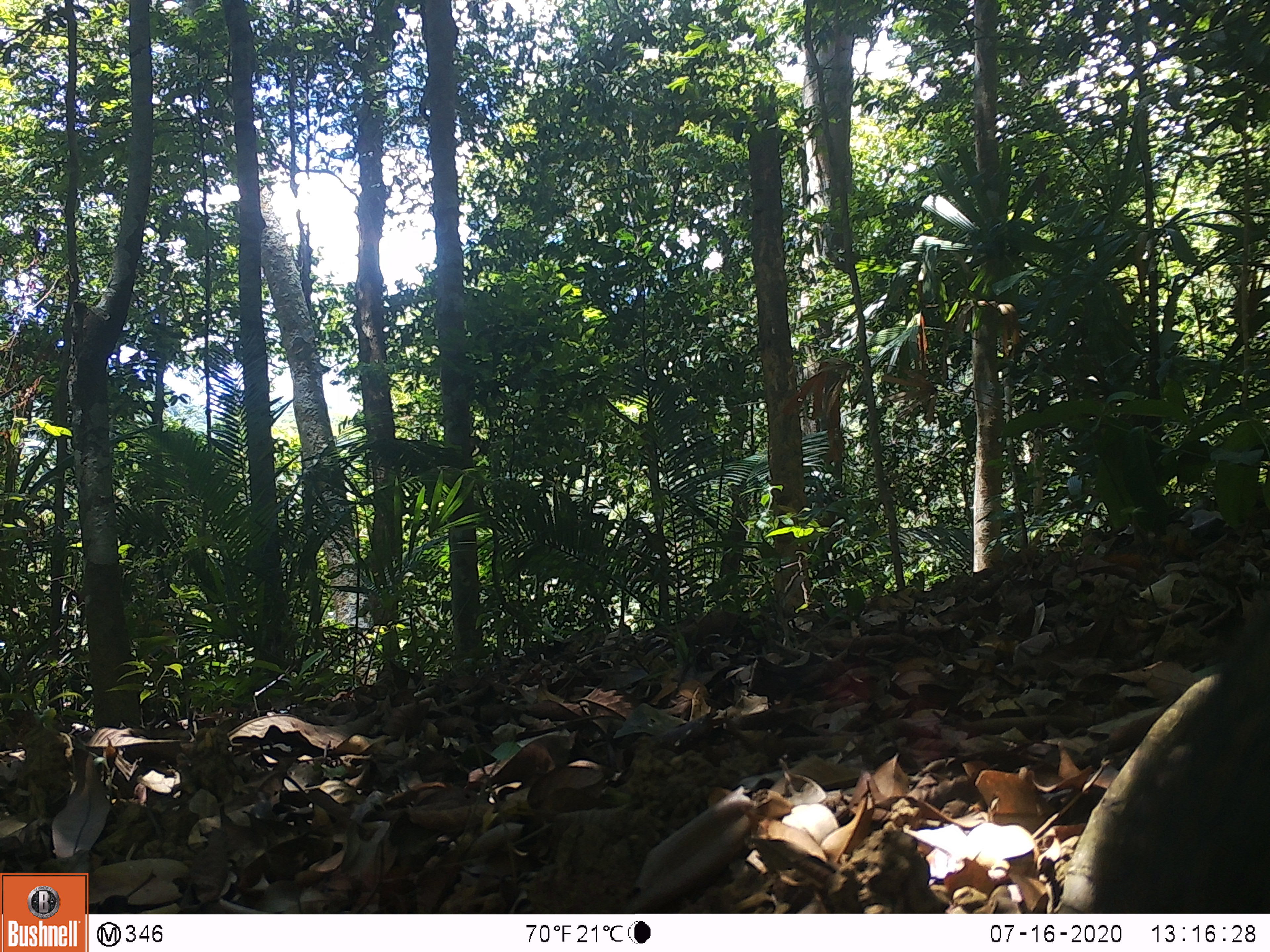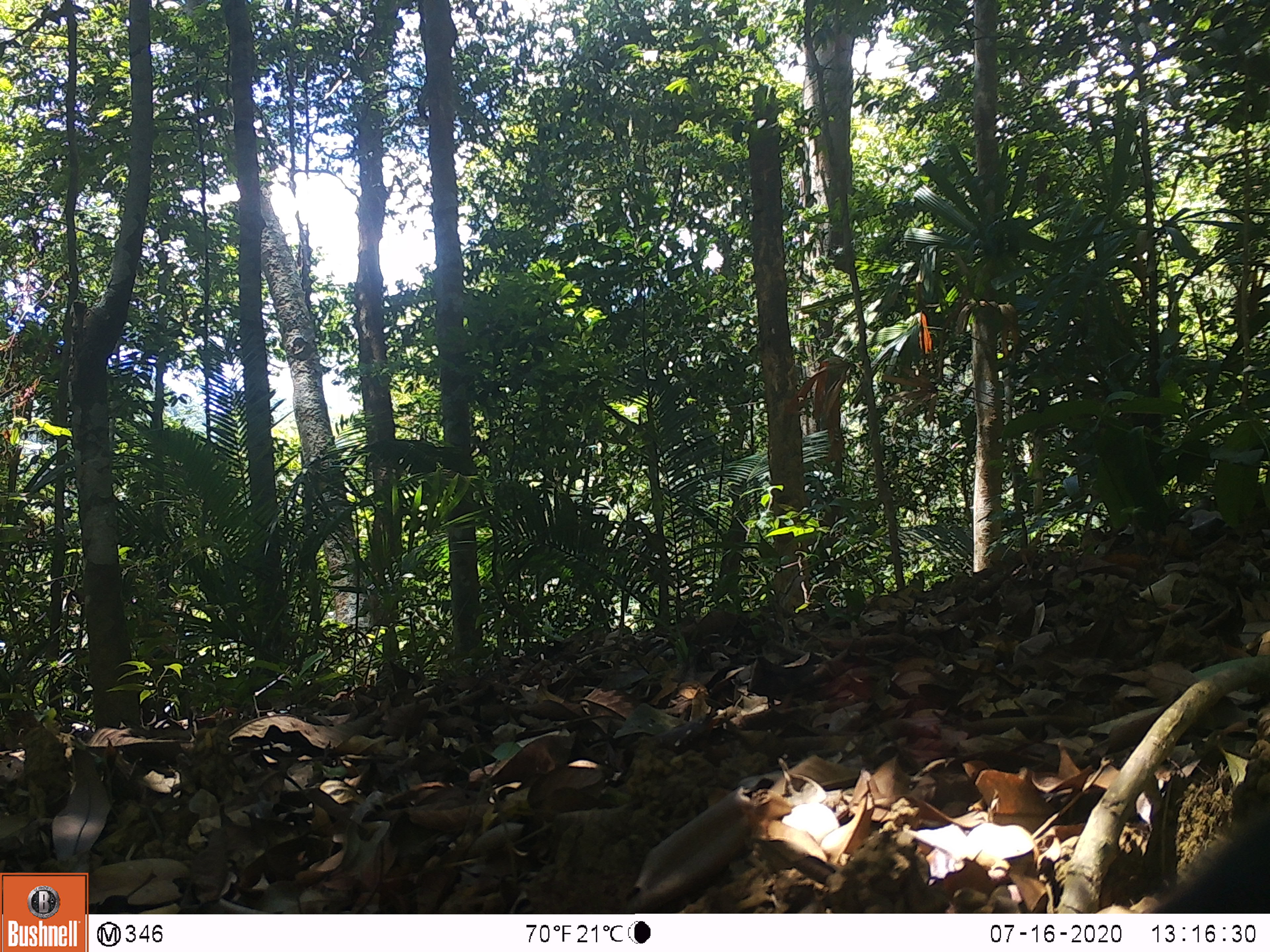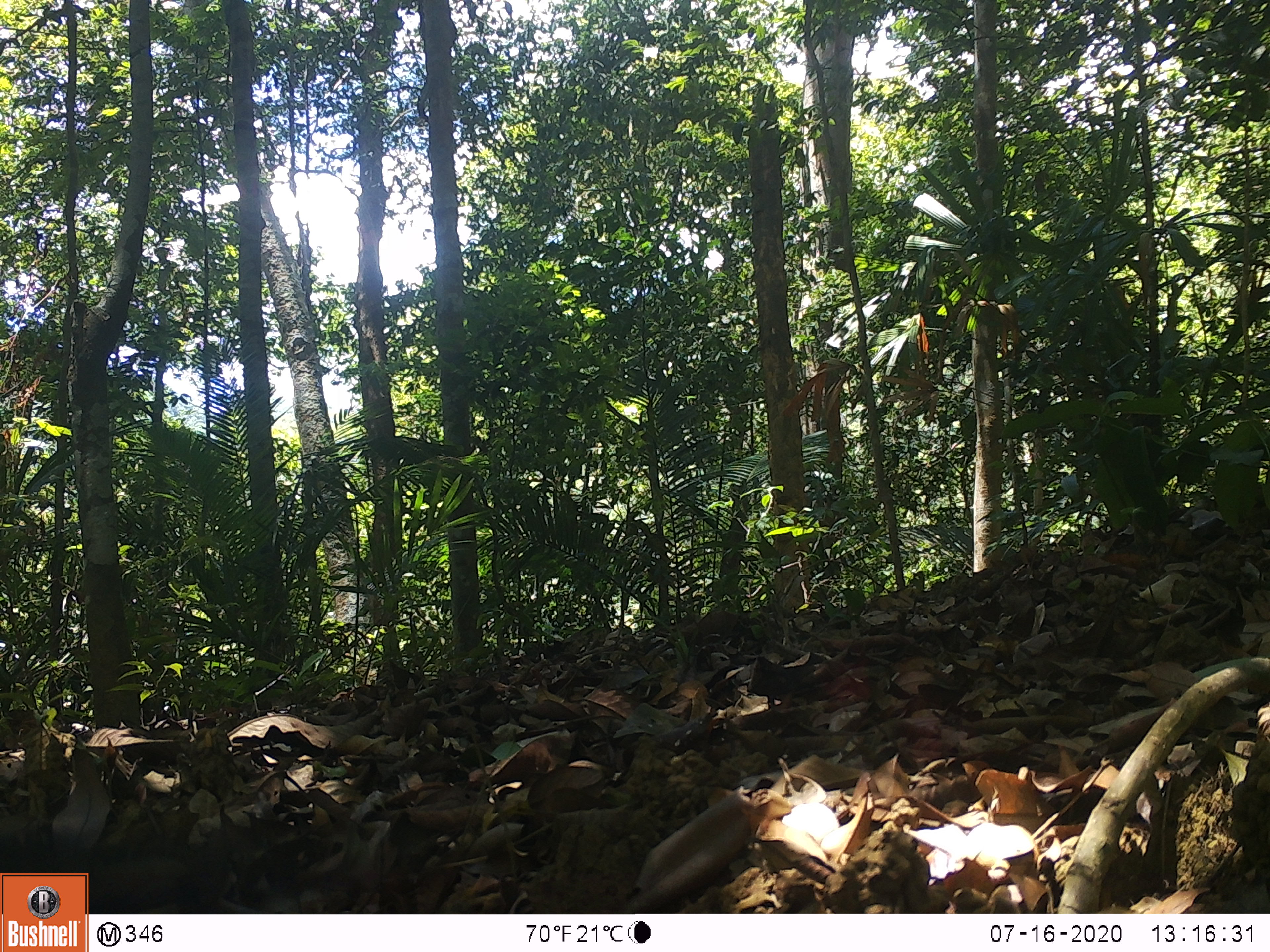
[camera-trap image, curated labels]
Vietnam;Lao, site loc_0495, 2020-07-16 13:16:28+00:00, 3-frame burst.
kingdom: Animalia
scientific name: Animalia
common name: animal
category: unidentified animal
Unidentified animal (animal) (Animalia). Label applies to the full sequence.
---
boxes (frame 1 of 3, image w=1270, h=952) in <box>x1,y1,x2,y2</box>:
unidentified animal: <box>1050,591,1270,911</box>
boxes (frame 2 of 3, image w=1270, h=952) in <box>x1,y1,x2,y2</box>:
unidentified animal: <box>1137,803,1270,913</box>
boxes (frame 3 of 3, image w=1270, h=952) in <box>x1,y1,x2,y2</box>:
unidentified animal: <box>0,828,232,912</box>